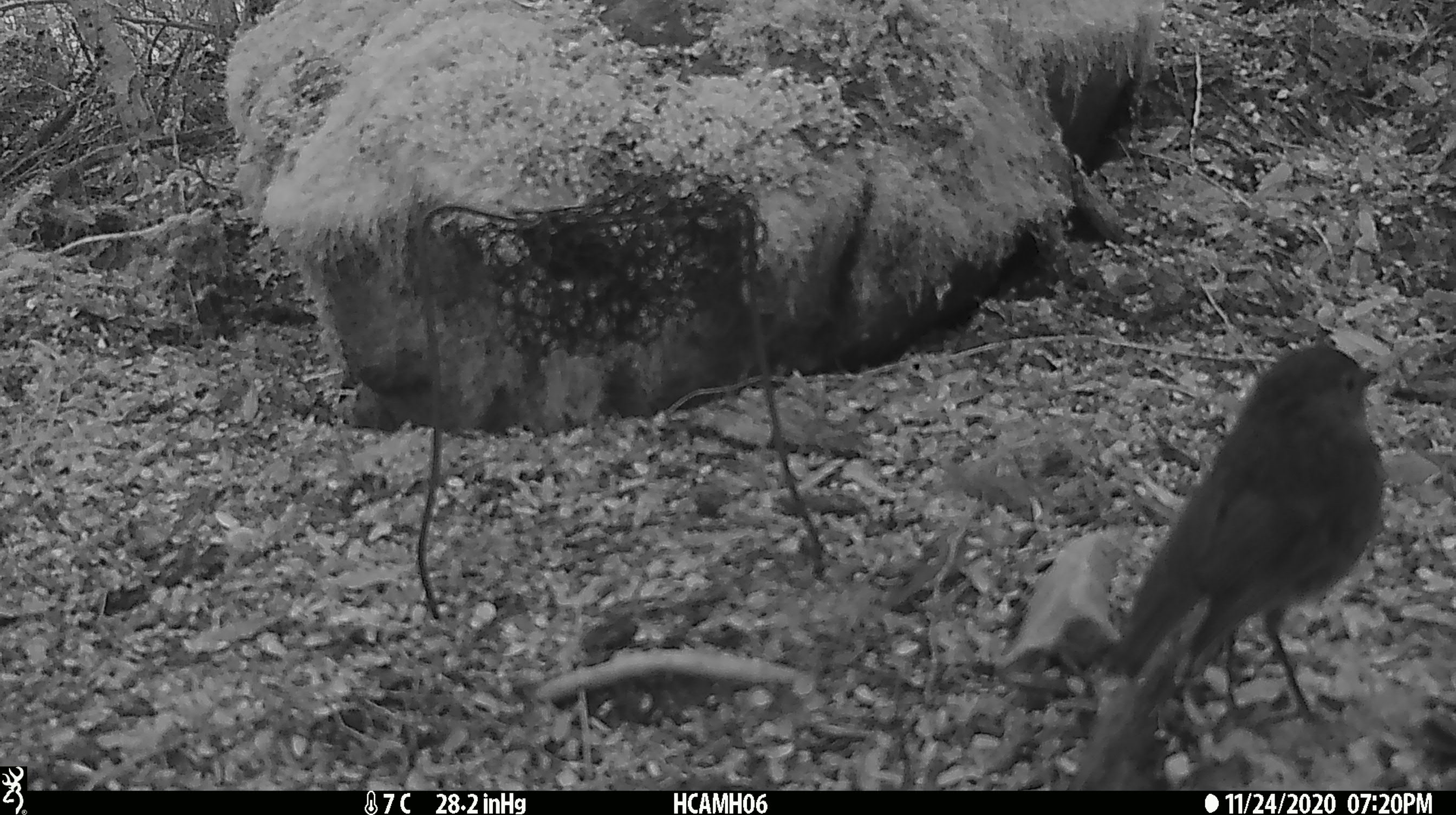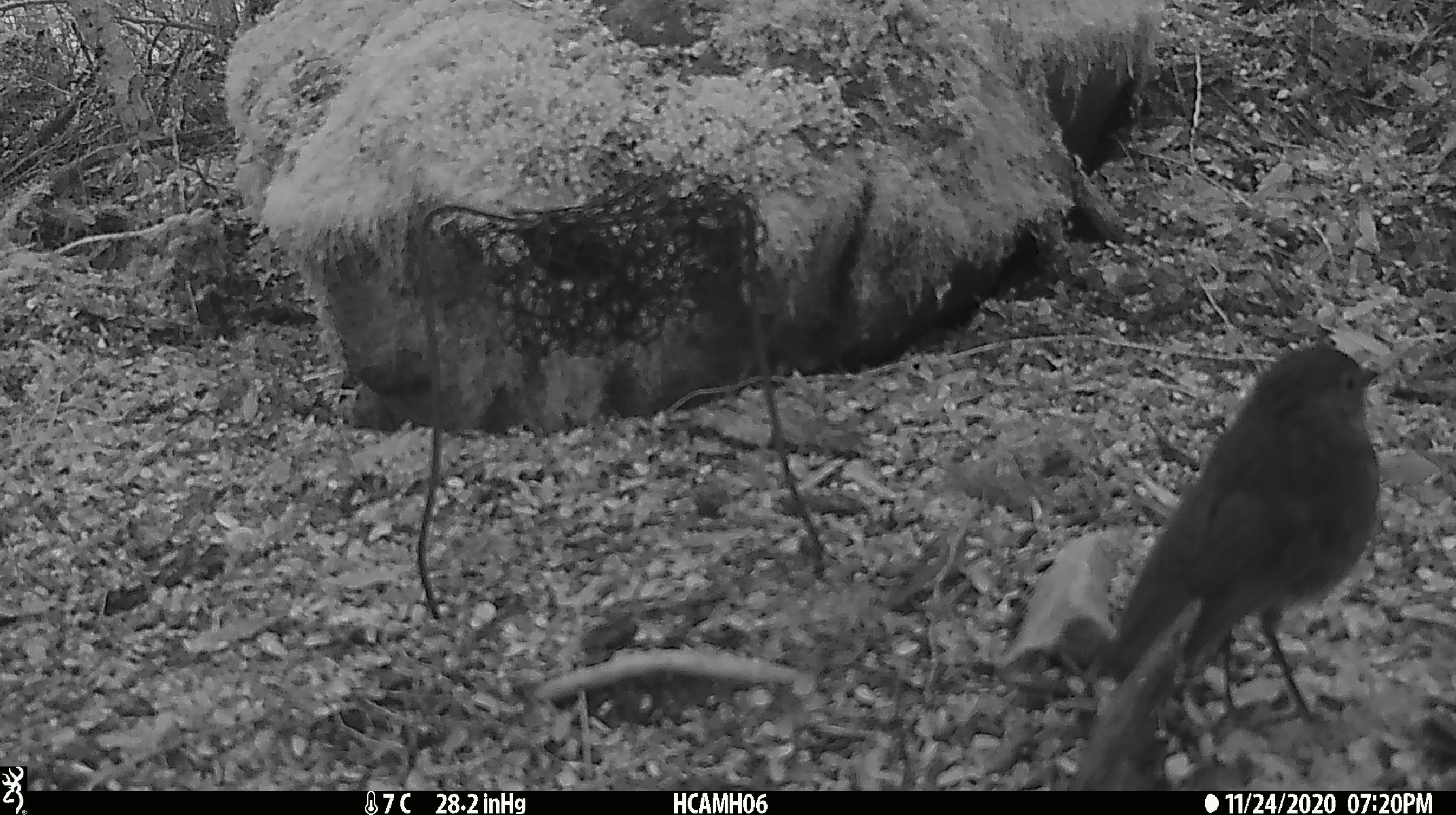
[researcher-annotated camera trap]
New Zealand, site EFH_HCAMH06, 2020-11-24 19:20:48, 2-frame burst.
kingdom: Animalia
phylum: Chordata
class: Aves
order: Passeriformes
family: Petroicidae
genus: Petroica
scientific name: Petroica australis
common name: new zealand robin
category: robin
Robin (new zealand robin) (Petroica australis).